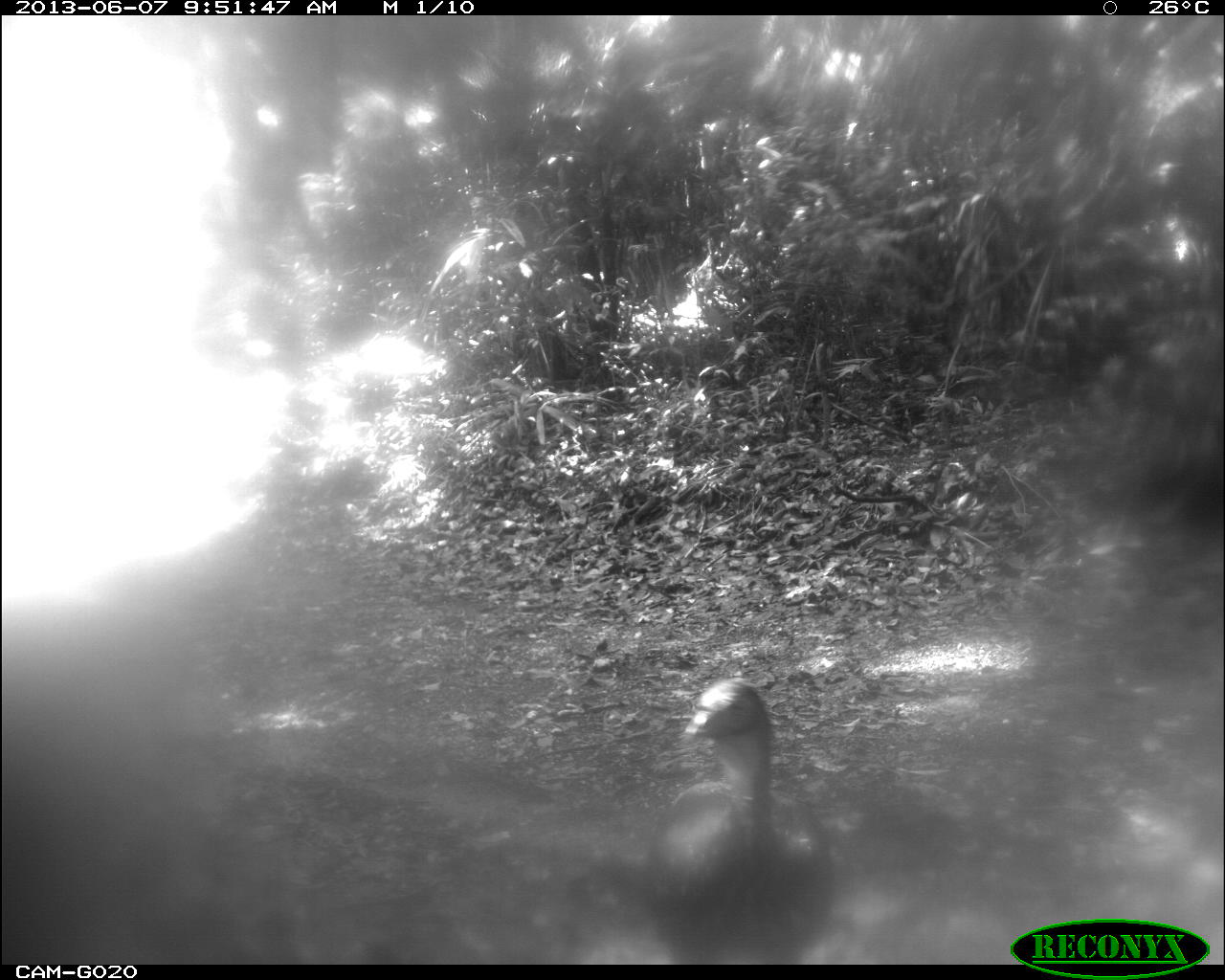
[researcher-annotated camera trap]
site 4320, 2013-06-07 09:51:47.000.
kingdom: Animalia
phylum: Chordata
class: Aves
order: Galliformes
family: Cracidae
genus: Penelope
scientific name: Penelope purpurascens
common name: crested guan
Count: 1.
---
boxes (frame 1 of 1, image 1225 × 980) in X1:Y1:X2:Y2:
penelope purpurascens: 643:676:834:962